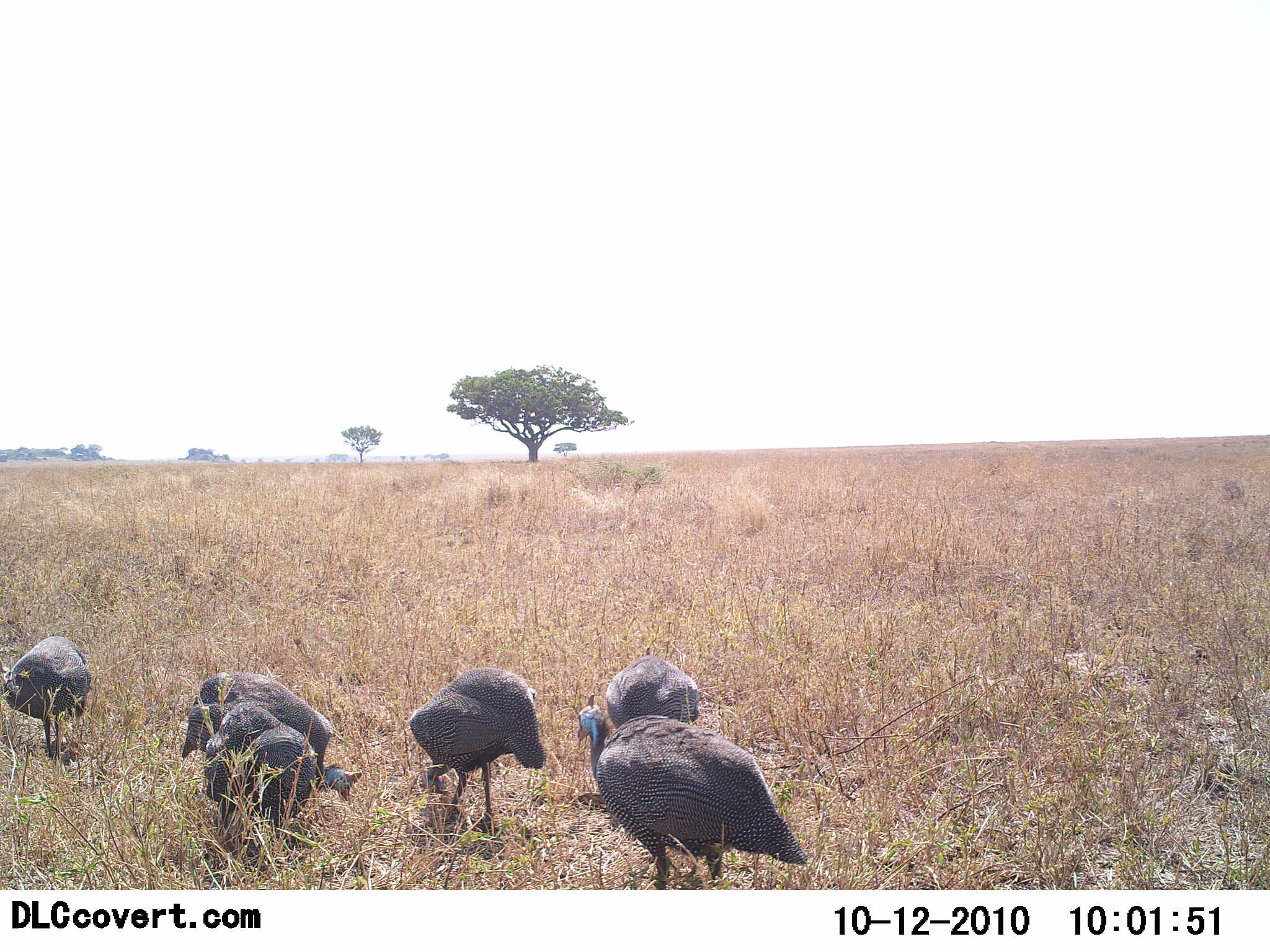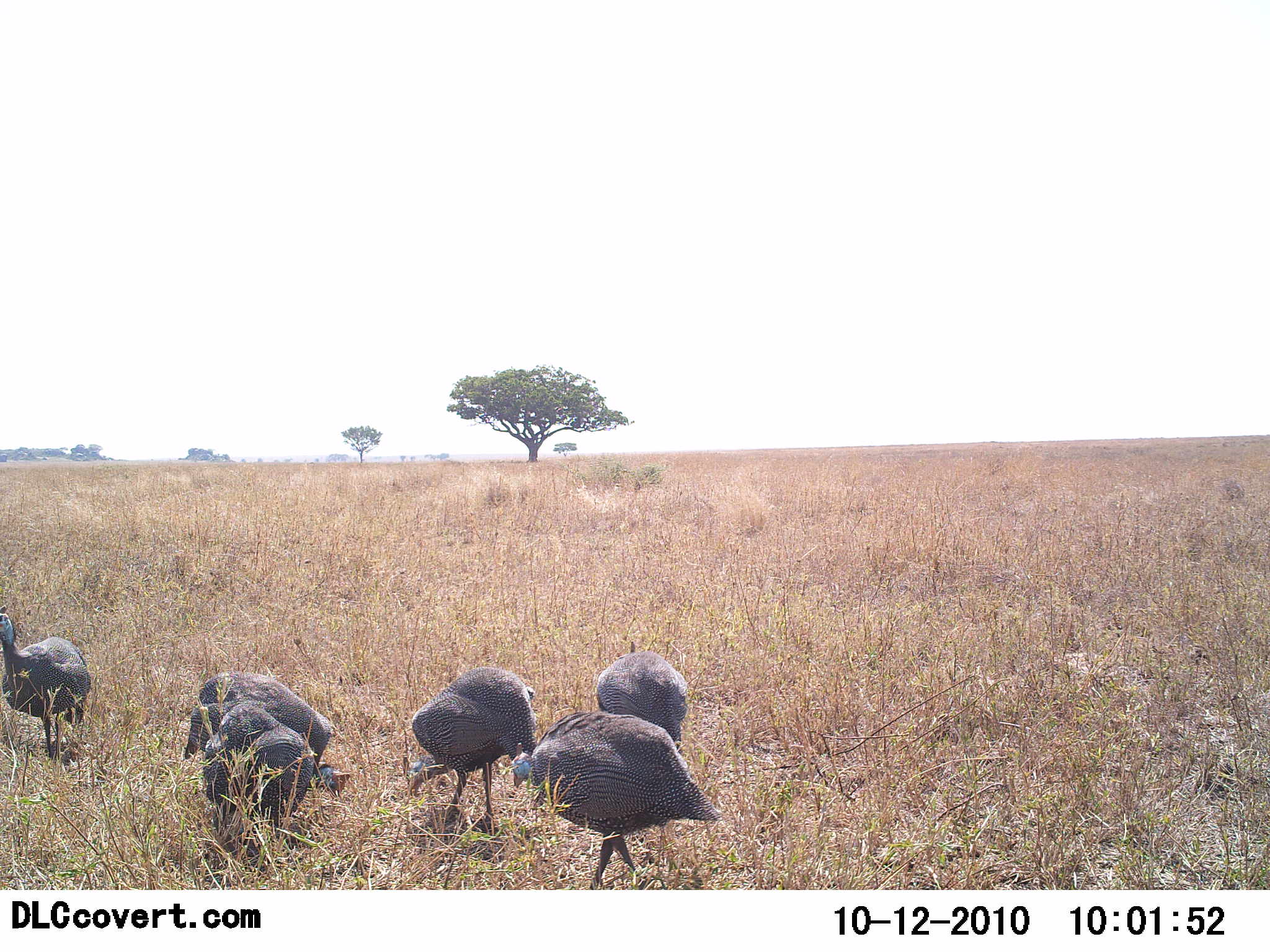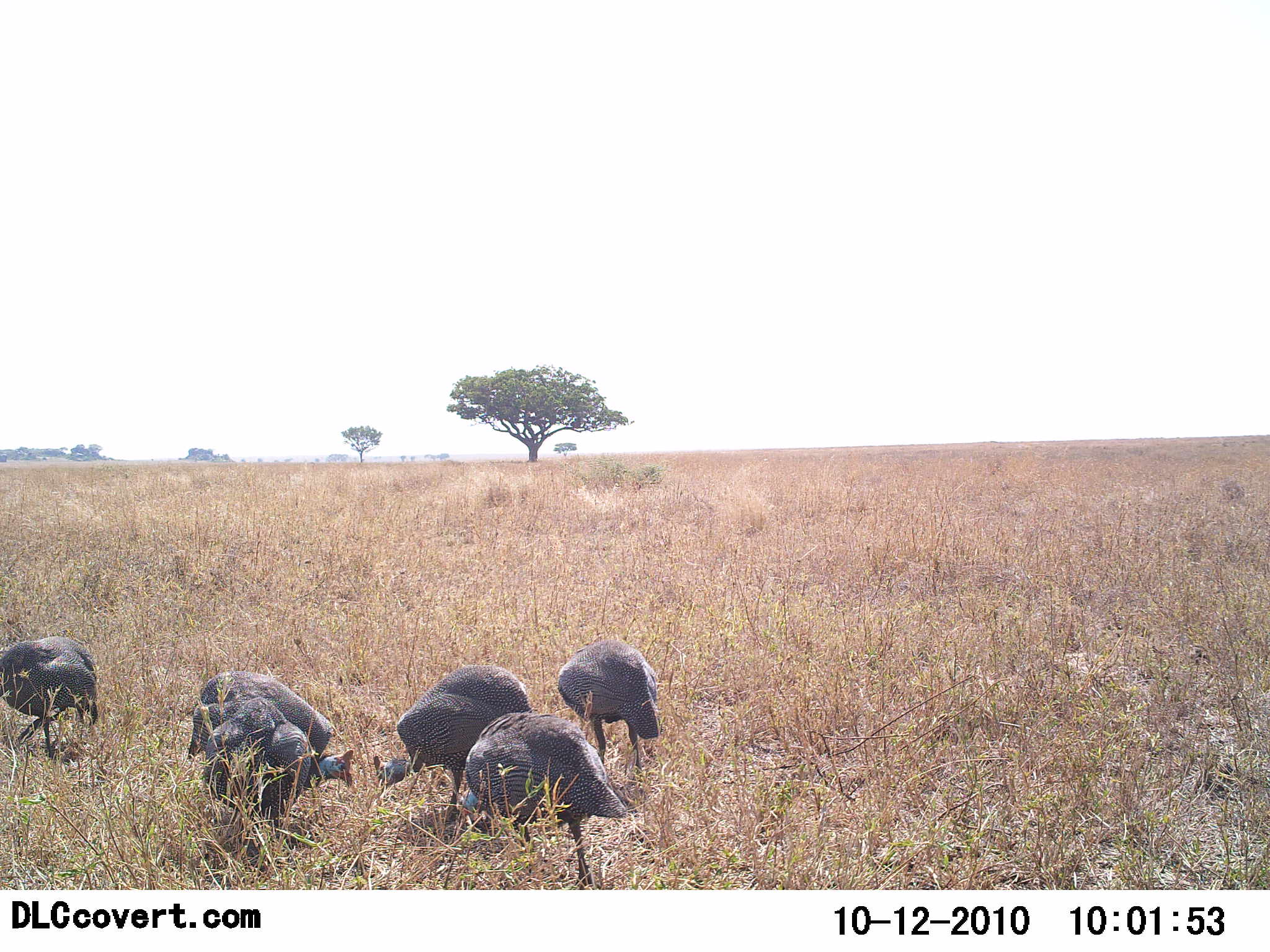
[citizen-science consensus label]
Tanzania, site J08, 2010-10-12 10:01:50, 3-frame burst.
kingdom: Animalia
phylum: Chordata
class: Aves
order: Galliformes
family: Numididae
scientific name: Numididae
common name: guinea fowl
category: guineafowl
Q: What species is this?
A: Guineafowl (guinea fowl) (Numididae).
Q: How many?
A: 6.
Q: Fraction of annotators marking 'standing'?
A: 23%.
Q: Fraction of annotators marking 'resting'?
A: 0%.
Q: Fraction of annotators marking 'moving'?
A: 15%.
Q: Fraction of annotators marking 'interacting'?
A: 0%.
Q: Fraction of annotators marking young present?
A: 0%.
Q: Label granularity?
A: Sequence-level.